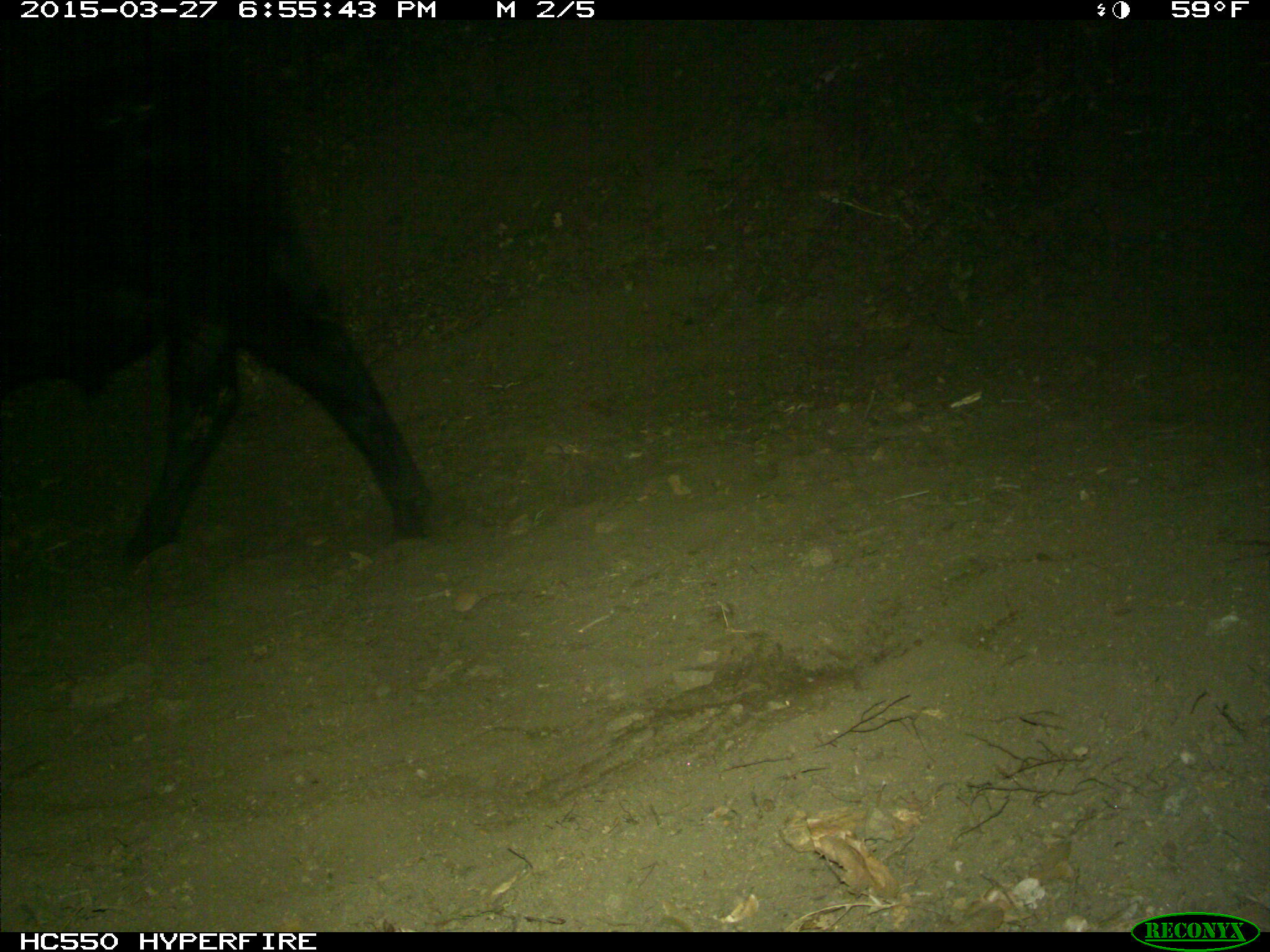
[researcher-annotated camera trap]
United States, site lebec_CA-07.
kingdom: Animalia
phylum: Chordata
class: Mammalia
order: Artiodactyla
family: Bovidae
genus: Bos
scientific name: Bos taurus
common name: domestic cow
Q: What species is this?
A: Bos taurus (domestic cow).